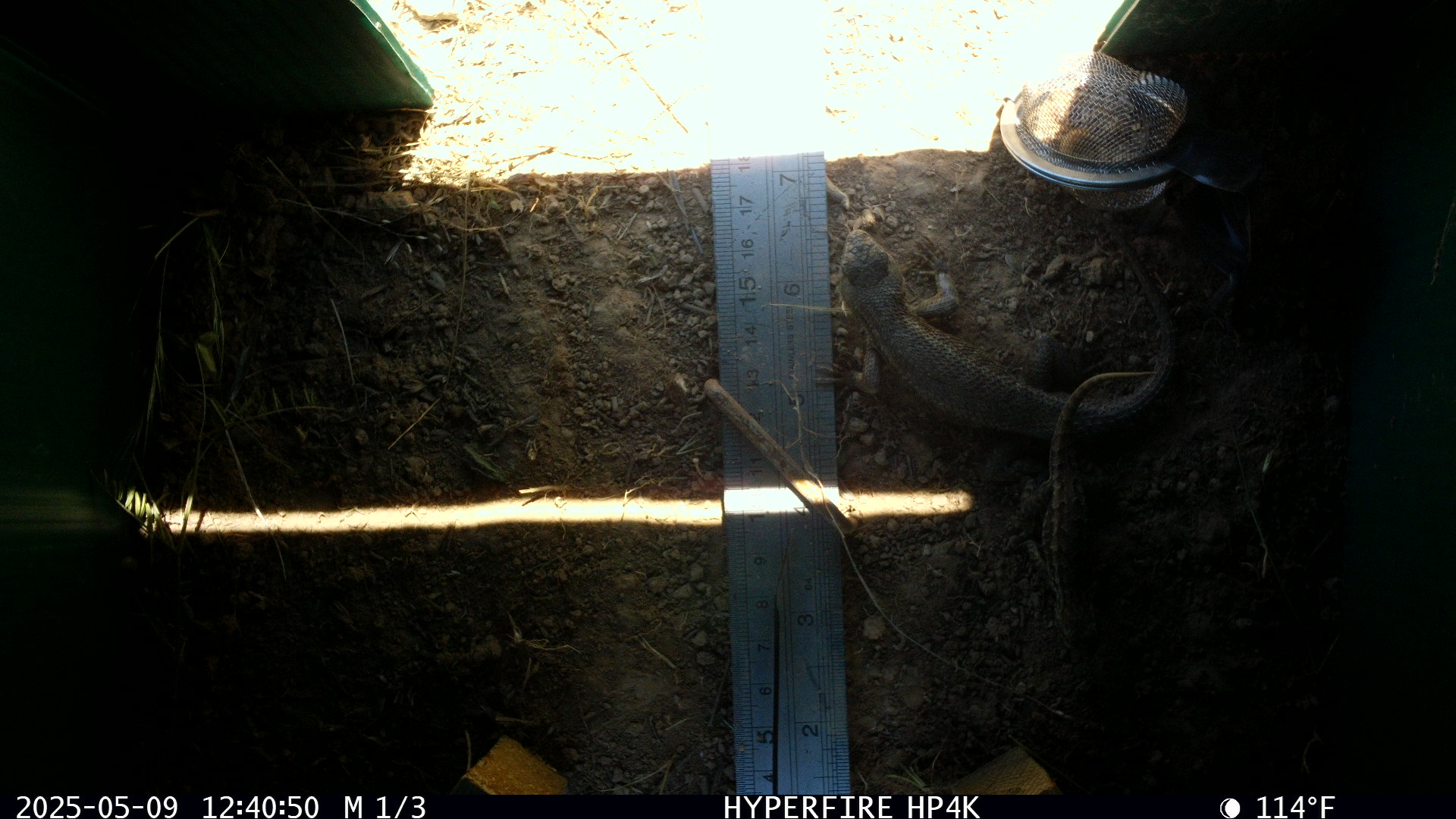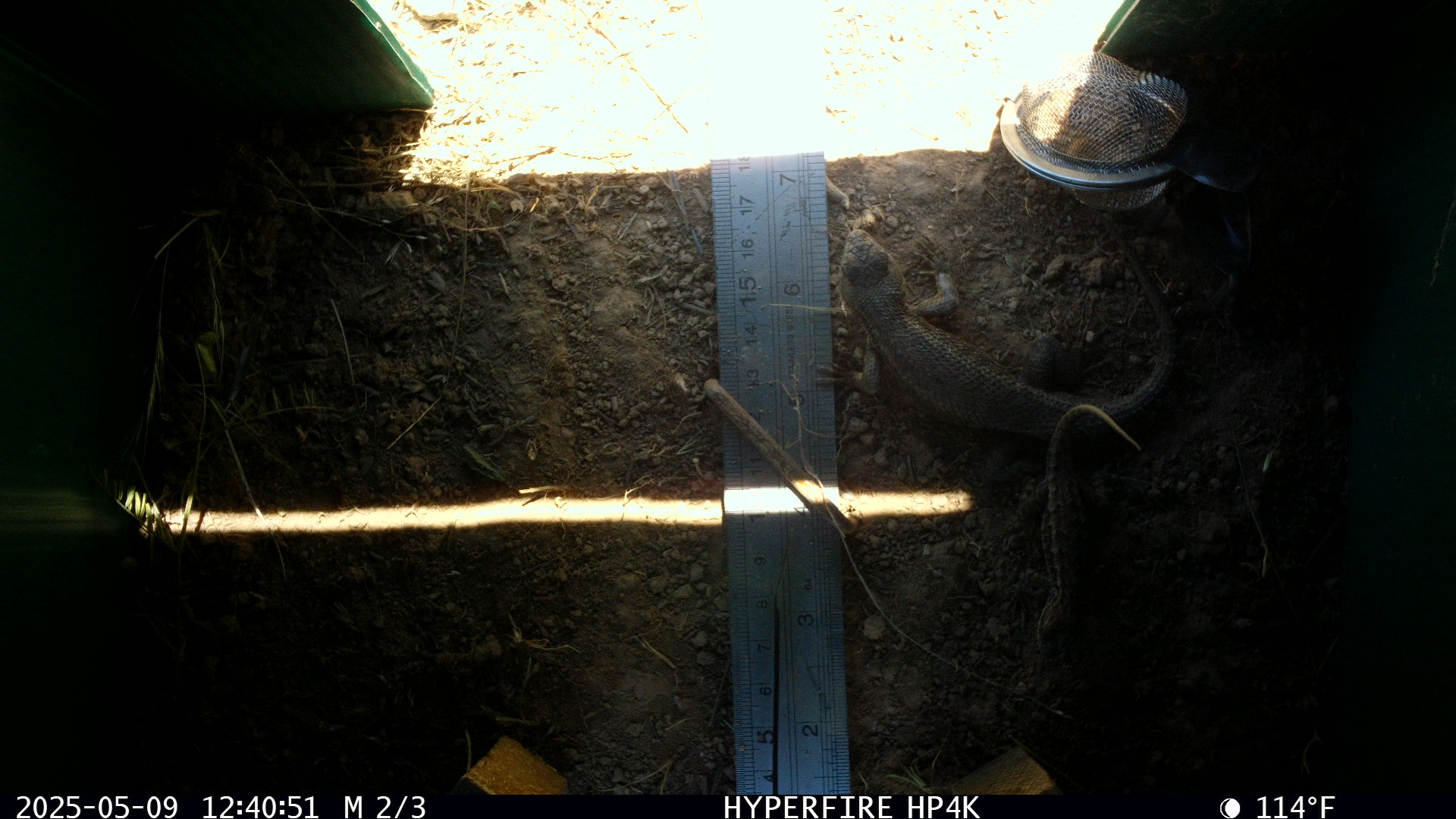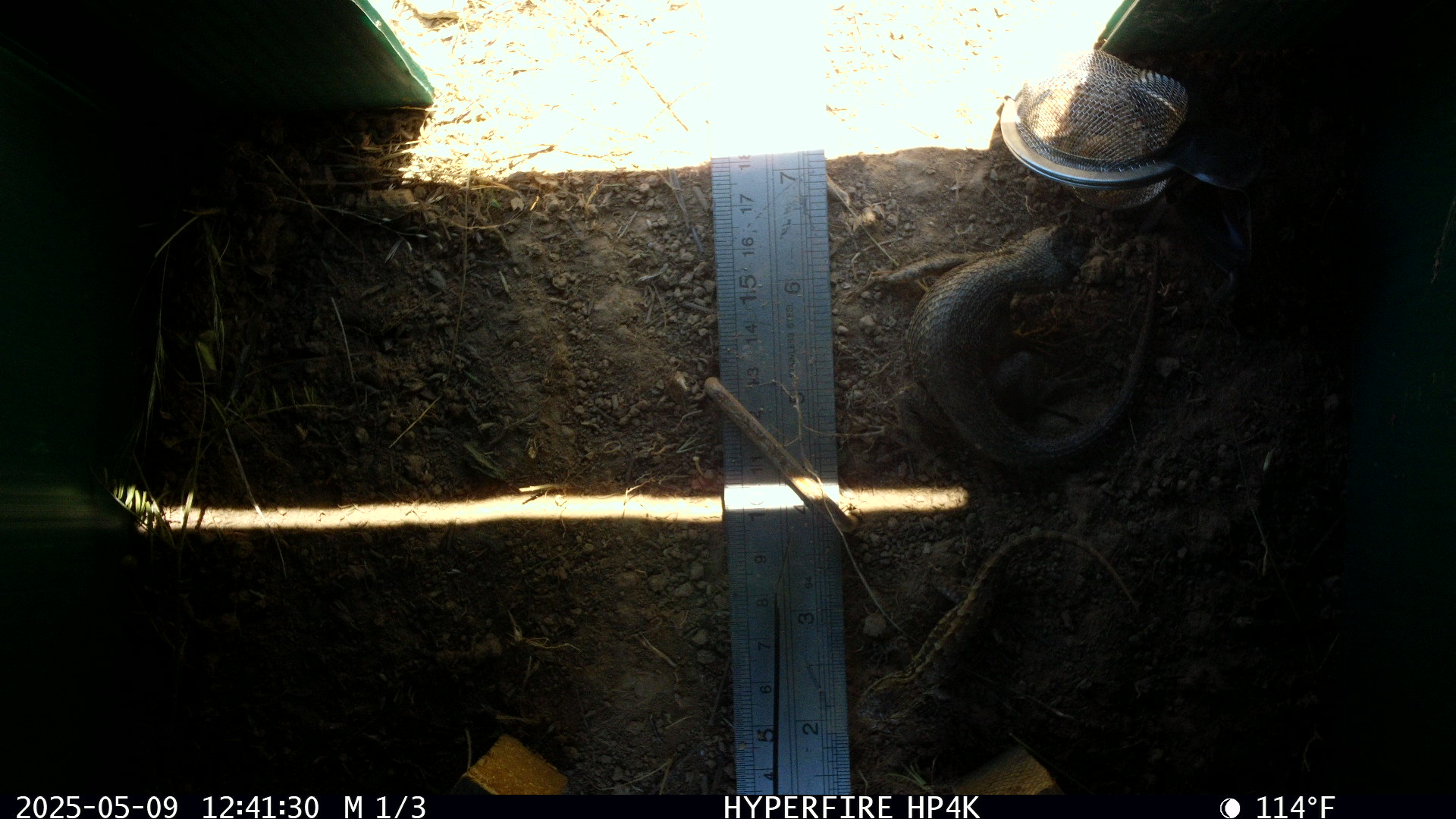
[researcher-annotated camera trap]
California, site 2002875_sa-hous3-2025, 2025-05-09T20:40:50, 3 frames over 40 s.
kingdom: Animalia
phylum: Chordata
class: Reptilia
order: Squamata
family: Phrynosomatidae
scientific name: Phrynosomatidae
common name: north american spiny lizards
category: sceloporus/uta species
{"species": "sceloporus/uta species (north american spiny lizards) (Phrynosomatidae)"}